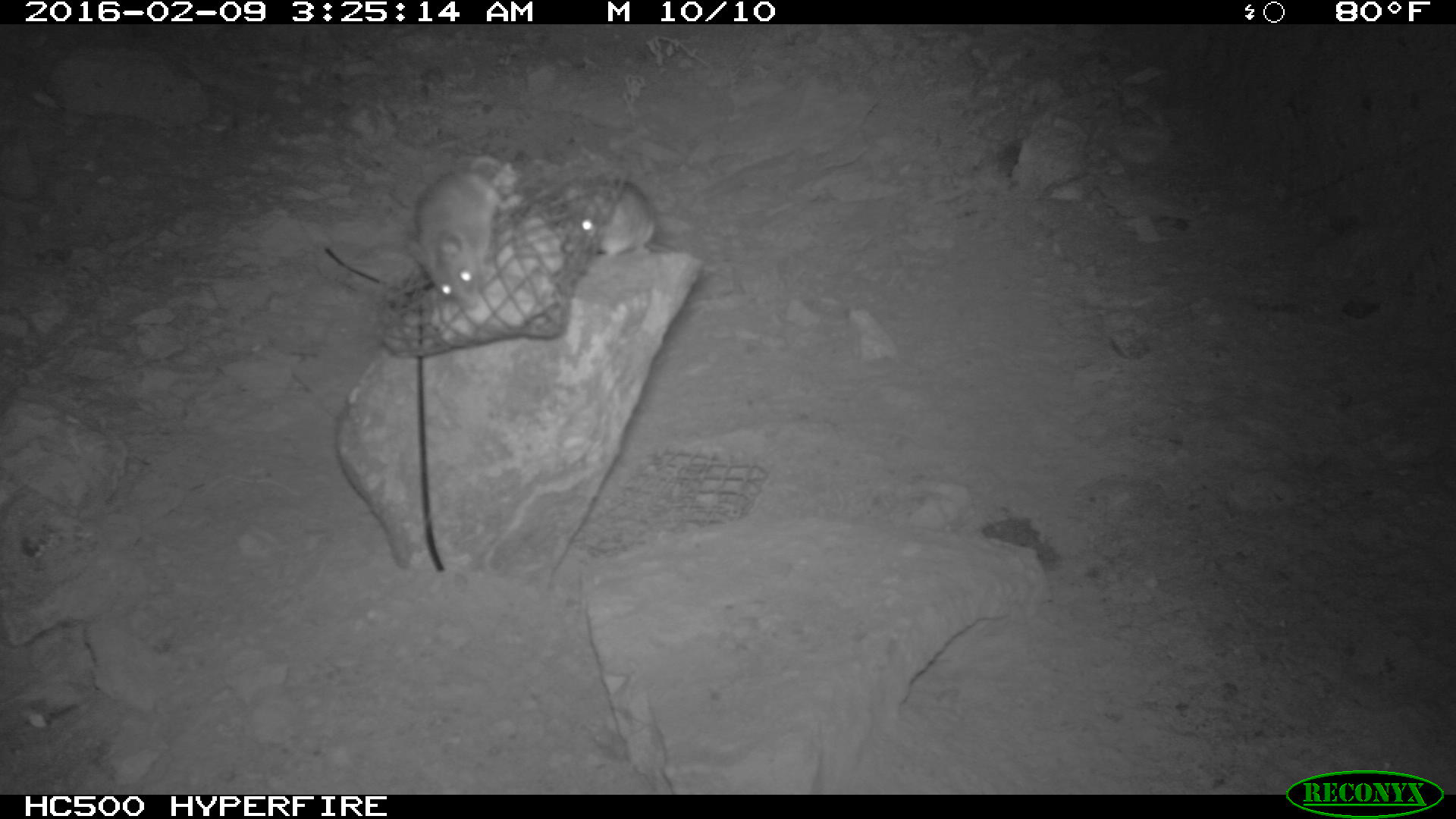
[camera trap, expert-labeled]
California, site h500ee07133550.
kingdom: Animalia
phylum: Chordata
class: Mammalia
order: Rodentia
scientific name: Rodentia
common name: rodent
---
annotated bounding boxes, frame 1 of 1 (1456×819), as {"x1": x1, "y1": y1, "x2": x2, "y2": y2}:
rodent: {"x1": 406, "y1": 155, "x2": 504, "y2": 308}; {"x1": 561, "y1": 180, "x2": 676, "y2": 256}